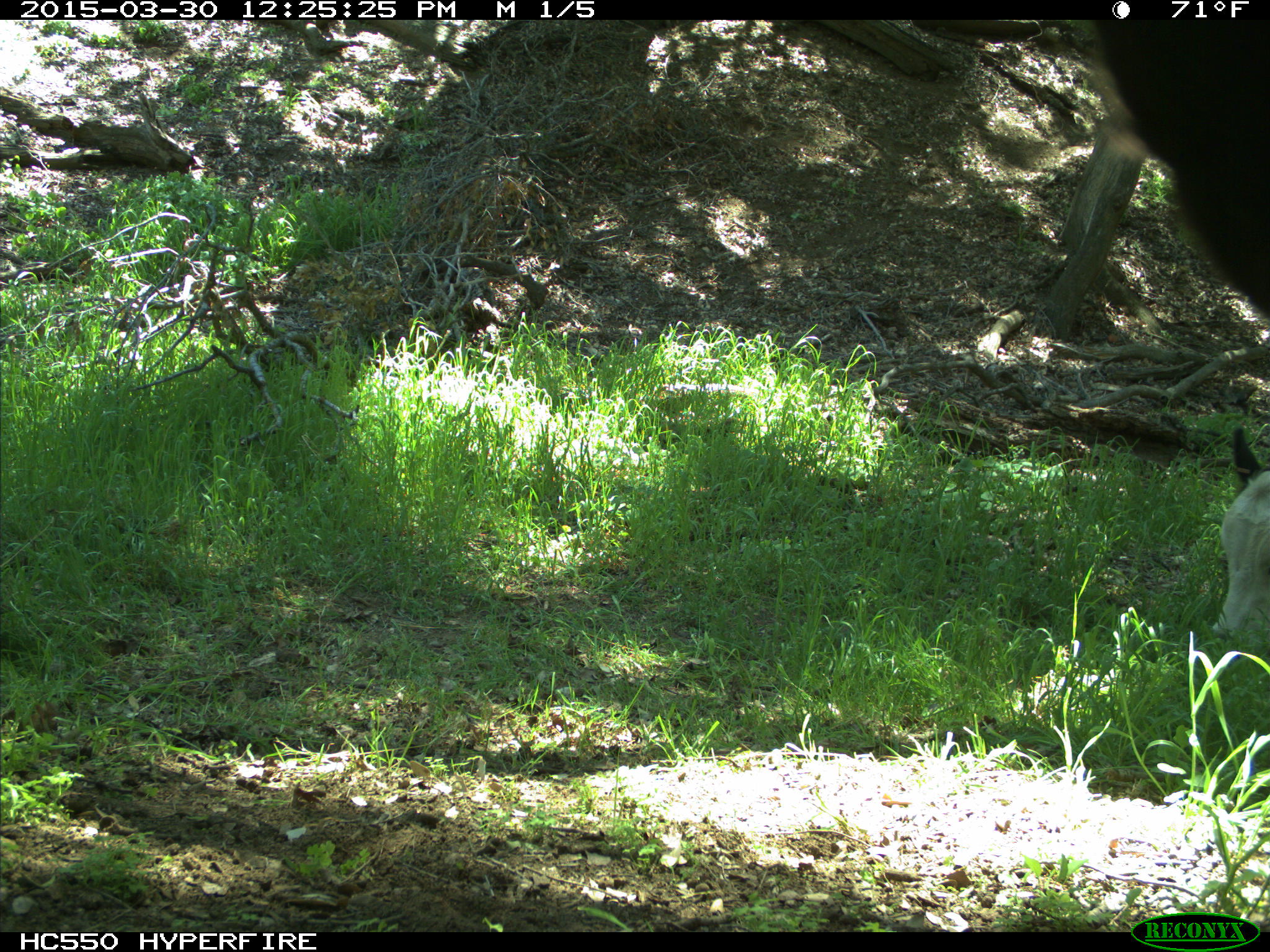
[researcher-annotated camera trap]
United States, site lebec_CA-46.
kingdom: Animalia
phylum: Chordata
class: Mammalia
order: Artiodactyla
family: Bovidae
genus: Bos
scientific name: Bos taurus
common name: domestic cow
Bos taurus (domestic cow).